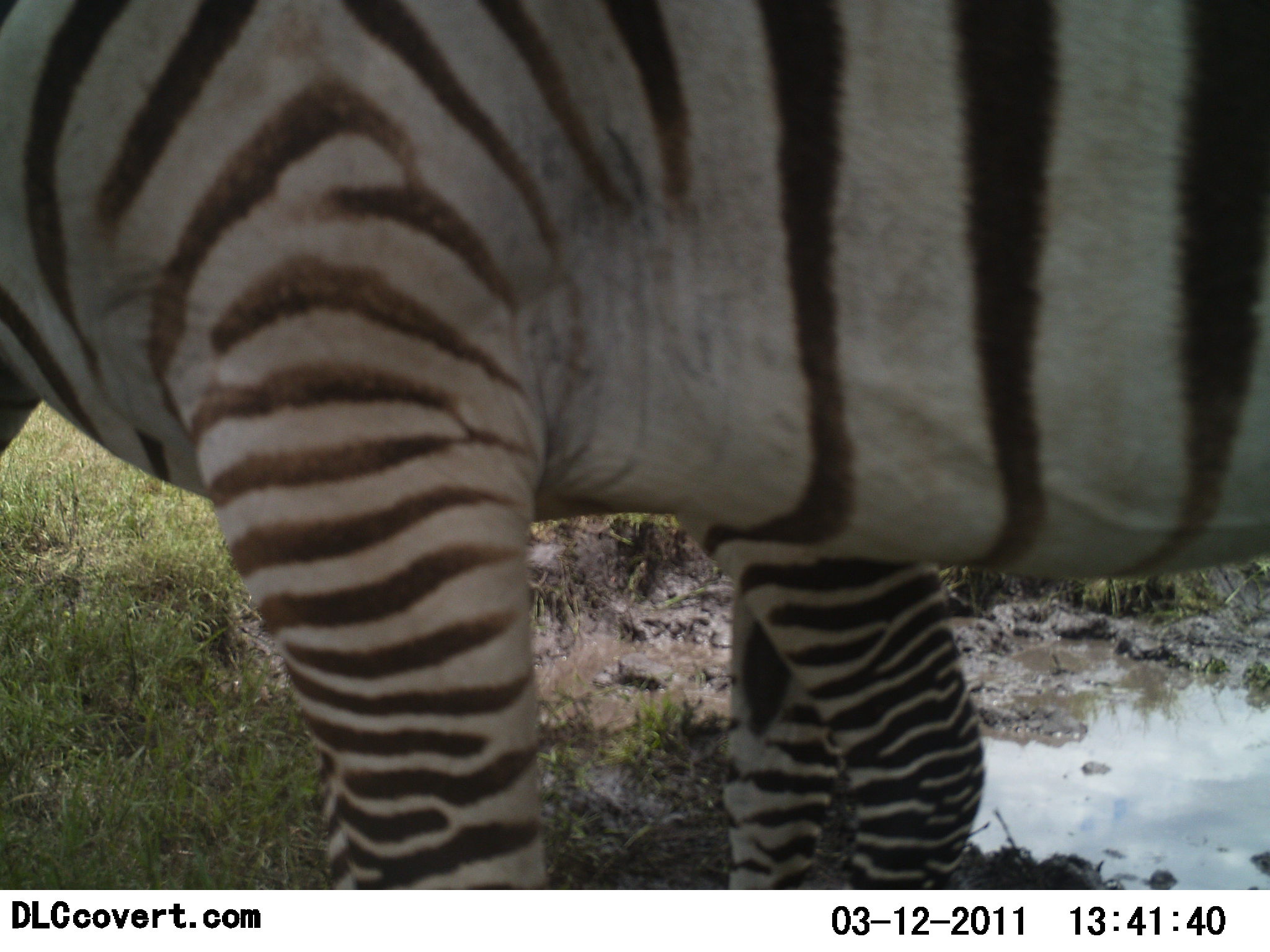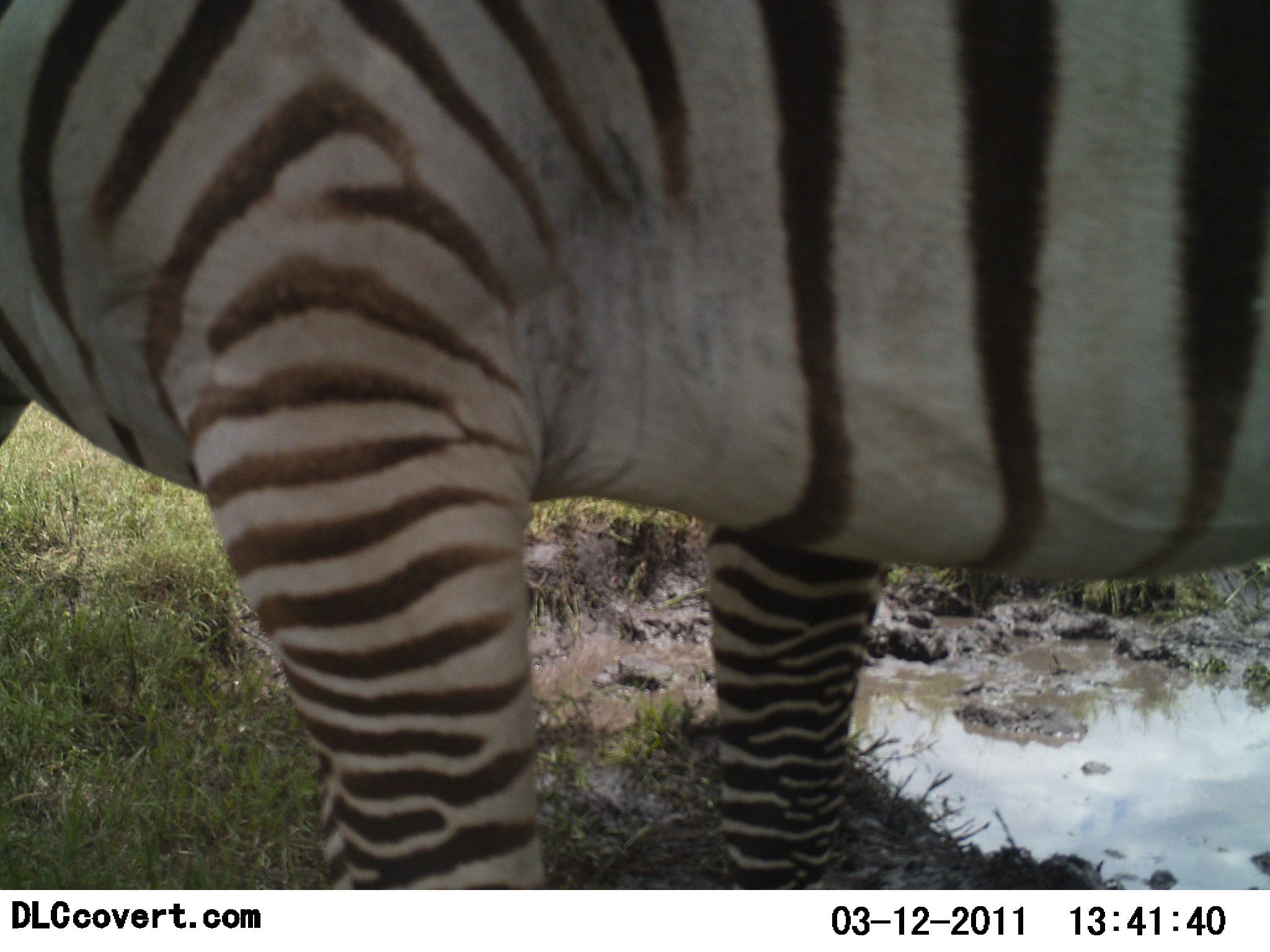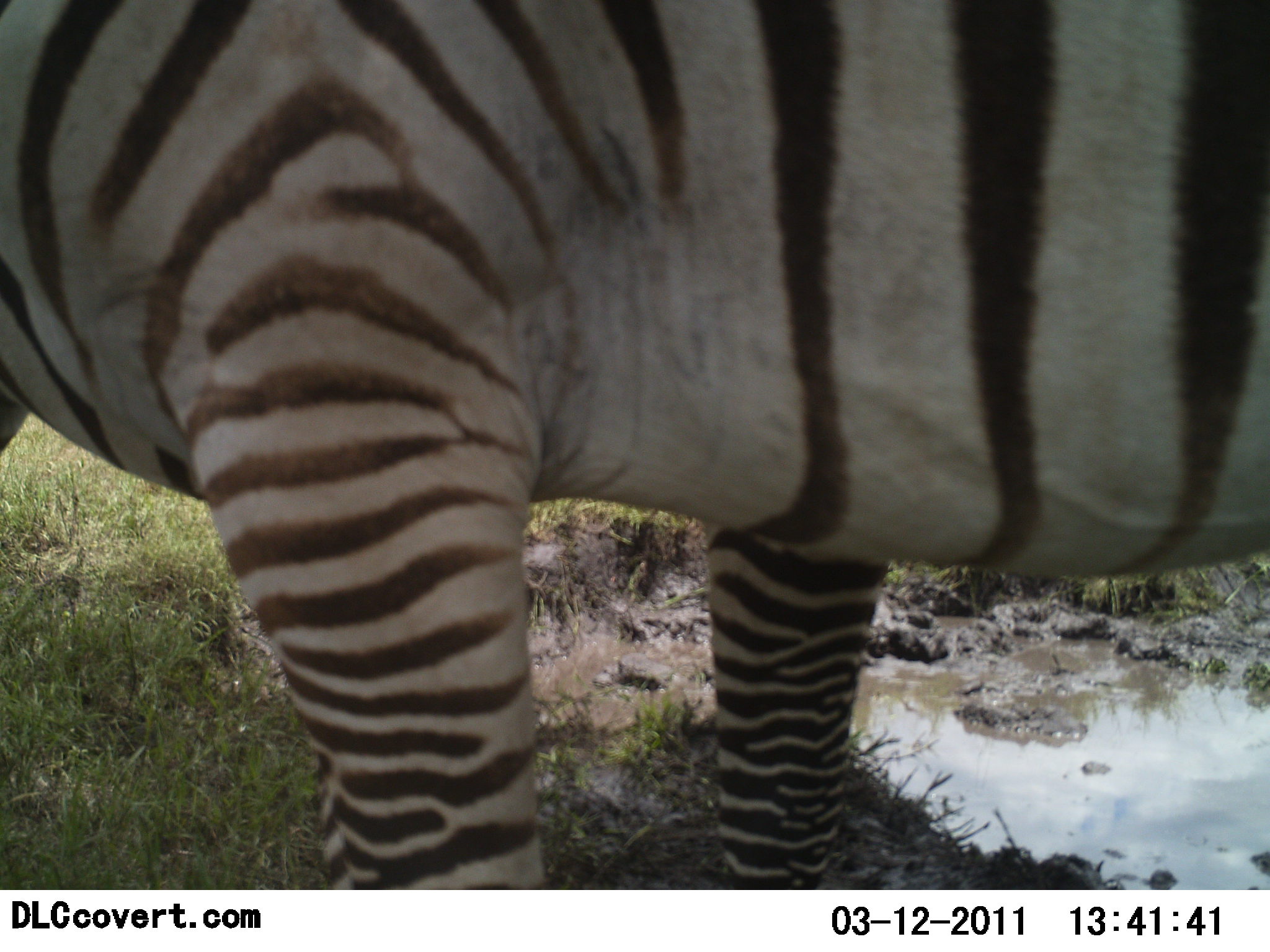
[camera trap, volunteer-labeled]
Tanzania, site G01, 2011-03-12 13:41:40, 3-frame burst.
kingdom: Animalia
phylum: Chordata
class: Mammalia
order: Perissodactyla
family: Equidae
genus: Equus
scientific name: Equus quagga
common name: plains zebra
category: zebra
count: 2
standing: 100%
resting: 0%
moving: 8%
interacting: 0%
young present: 0%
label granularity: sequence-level